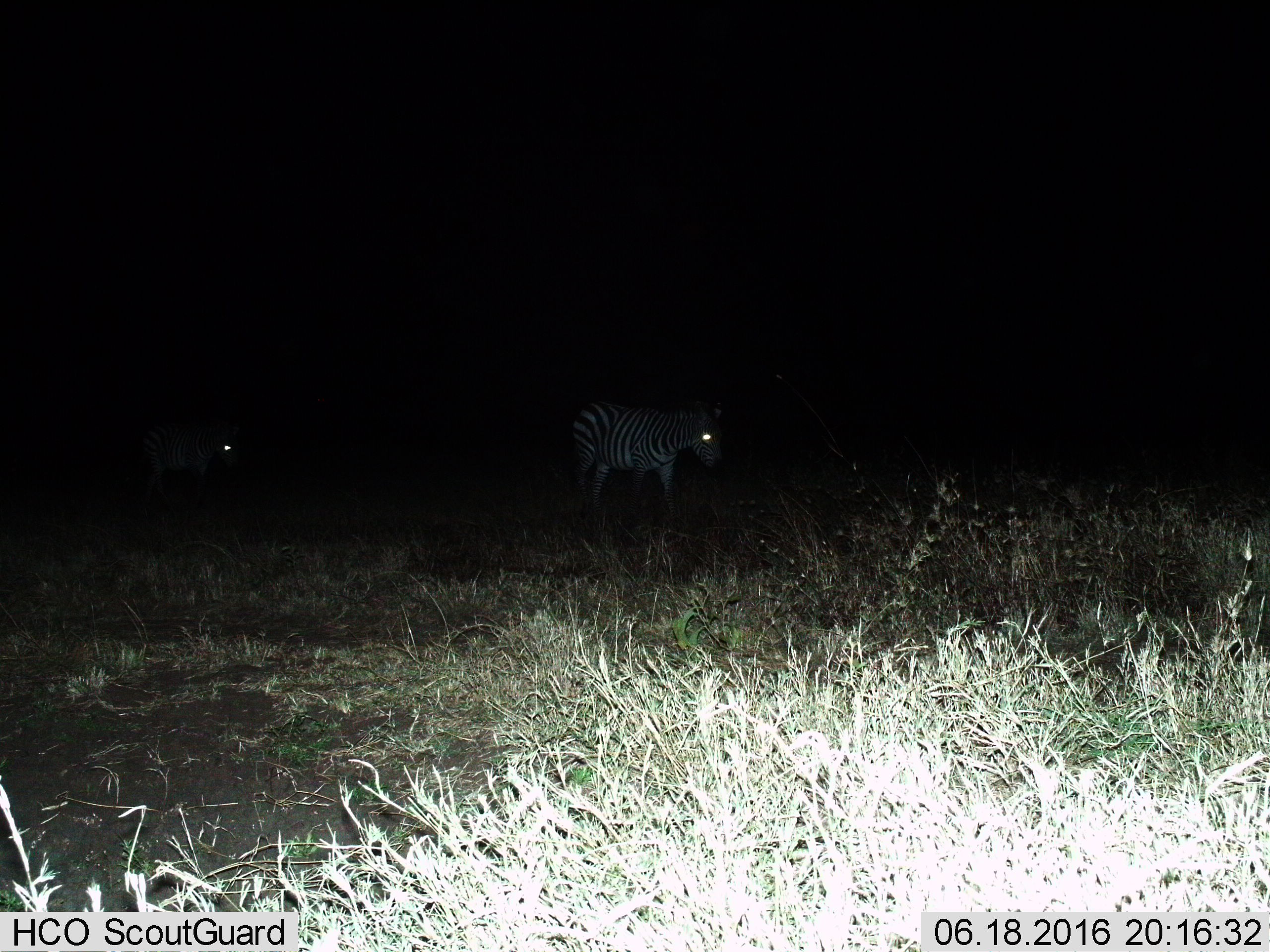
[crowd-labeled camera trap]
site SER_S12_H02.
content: unidentified animal